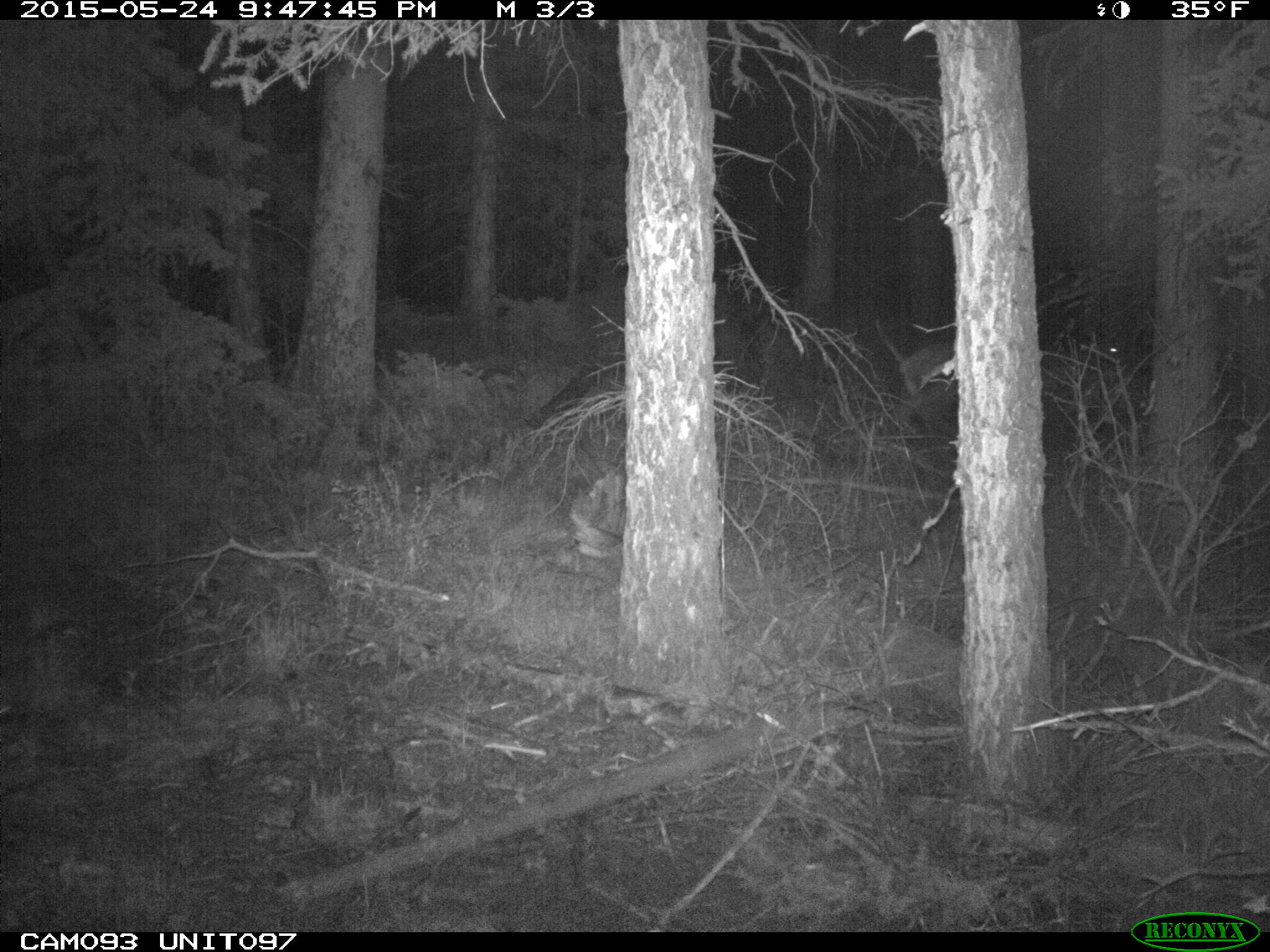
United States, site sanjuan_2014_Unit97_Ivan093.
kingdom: Animalia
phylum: Chordata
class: Mammalia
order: Artiodactyla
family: Cervidae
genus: Cervus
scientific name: Cervus elaphus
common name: red deer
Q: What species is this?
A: Cervus elaphus (red deer).